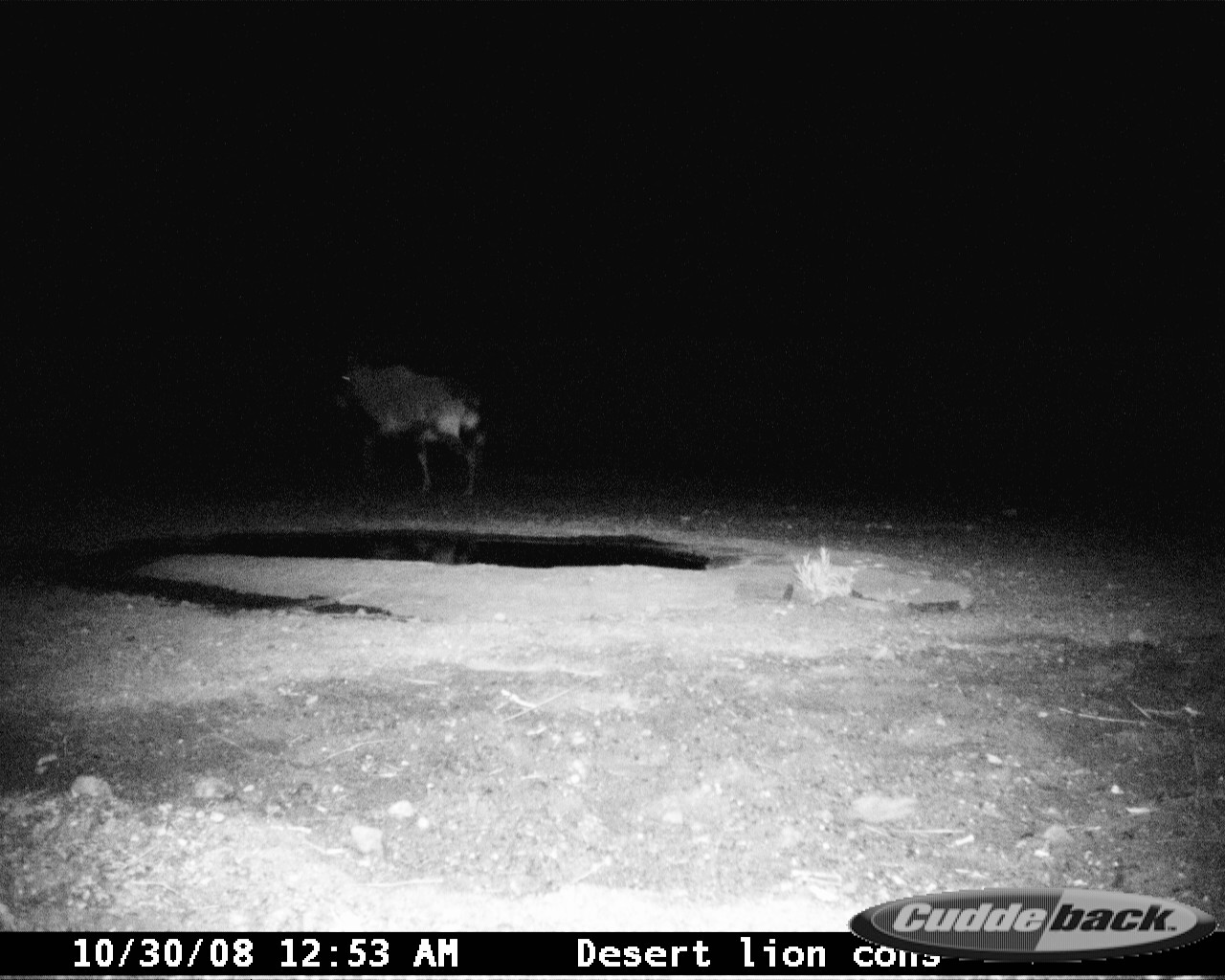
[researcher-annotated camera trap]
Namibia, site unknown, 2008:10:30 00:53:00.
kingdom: Animalia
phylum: Chordata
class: Mammalia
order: Artiodactyla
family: Bovidae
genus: Oryx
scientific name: Oryx gazella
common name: gemsbok